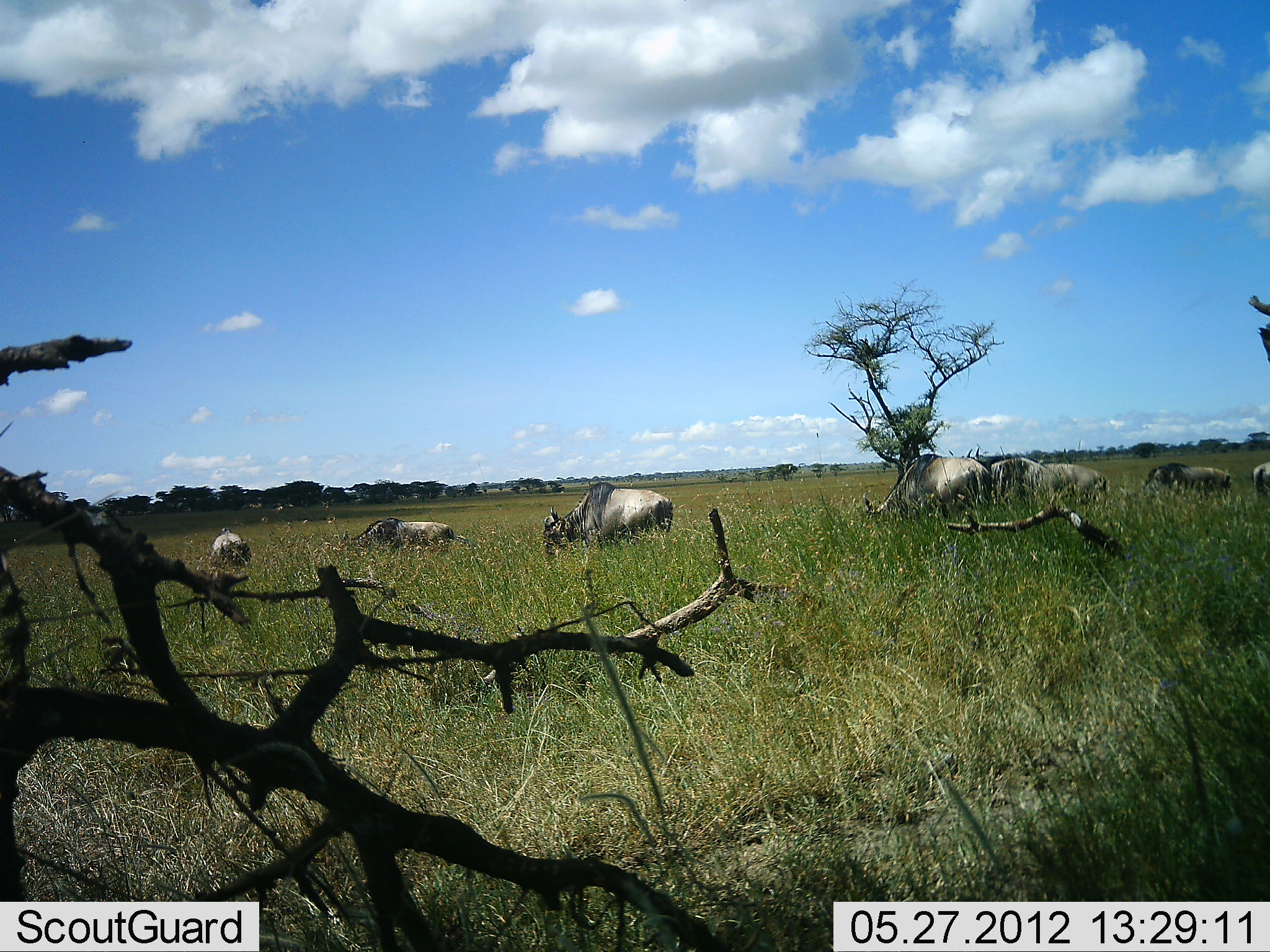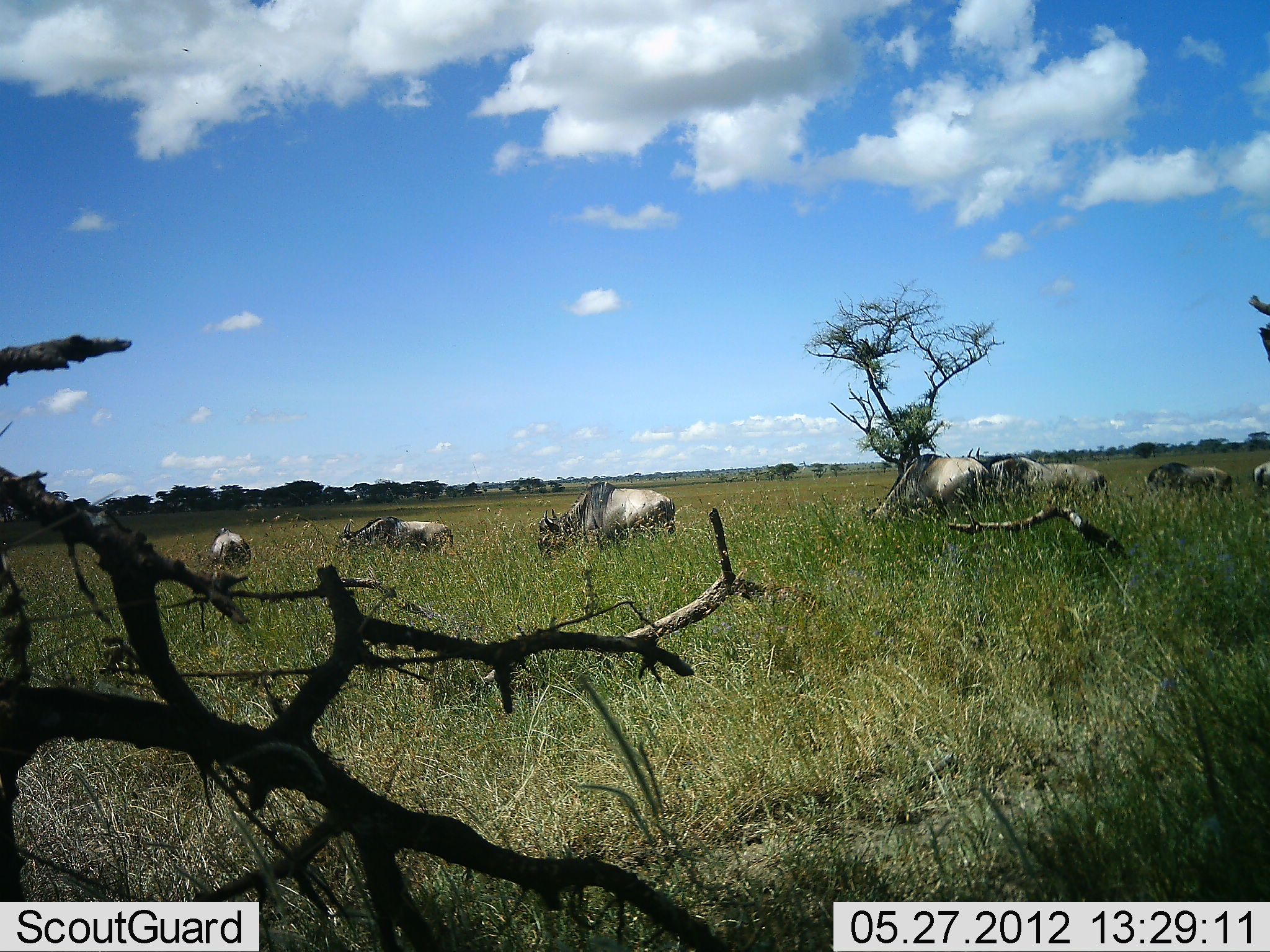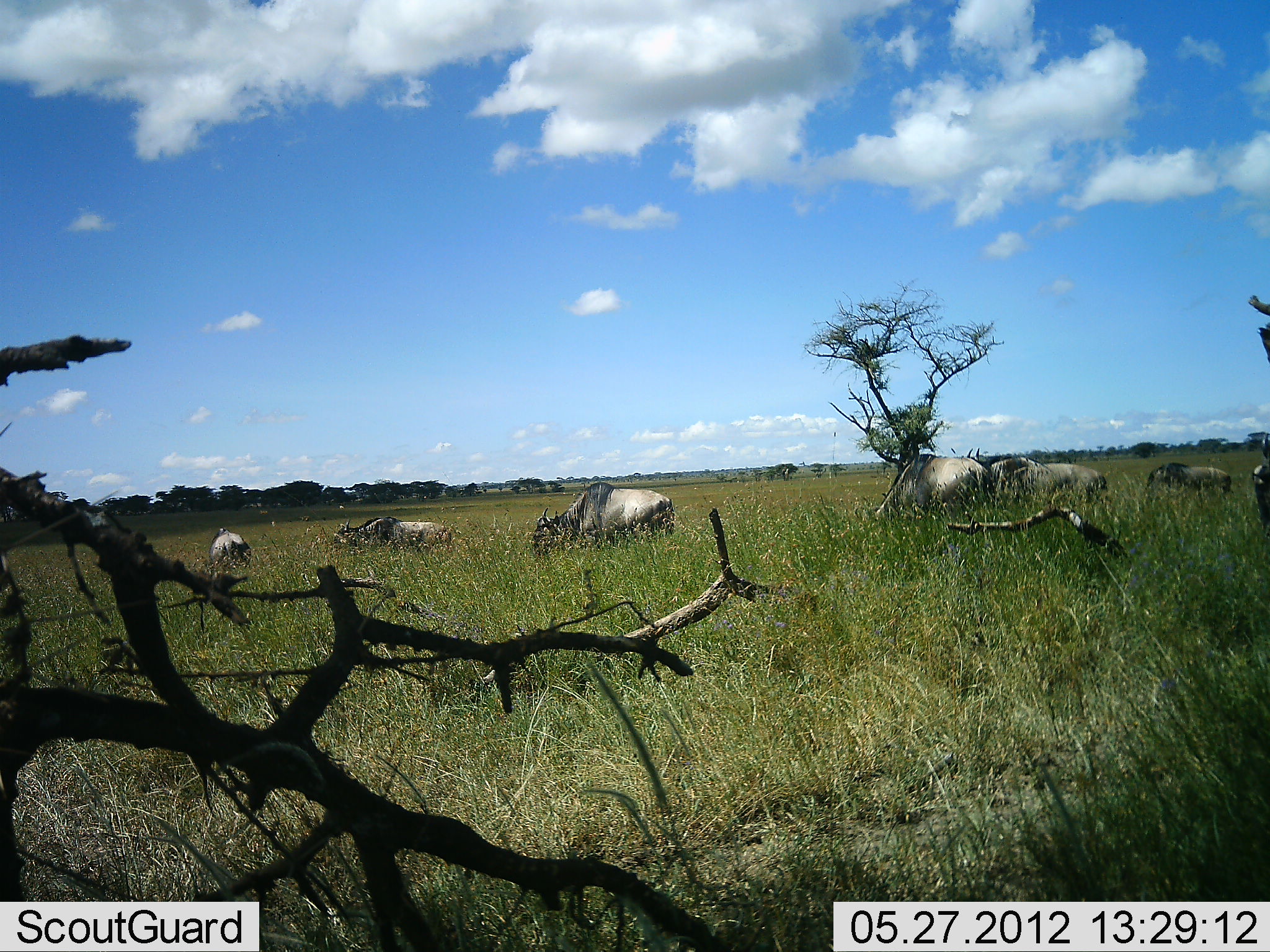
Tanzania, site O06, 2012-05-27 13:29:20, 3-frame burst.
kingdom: Animalia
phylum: Chordata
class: Mammalia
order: Artiodactyla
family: Bovidae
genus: Connochaetes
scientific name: Connochaetes taurinus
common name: blue wildebeest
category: wildebeest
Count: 7.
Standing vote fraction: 32%.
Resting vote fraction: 0%.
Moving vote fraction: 14%.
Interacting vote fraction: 0%.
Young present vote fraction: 0%.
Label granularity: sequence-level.